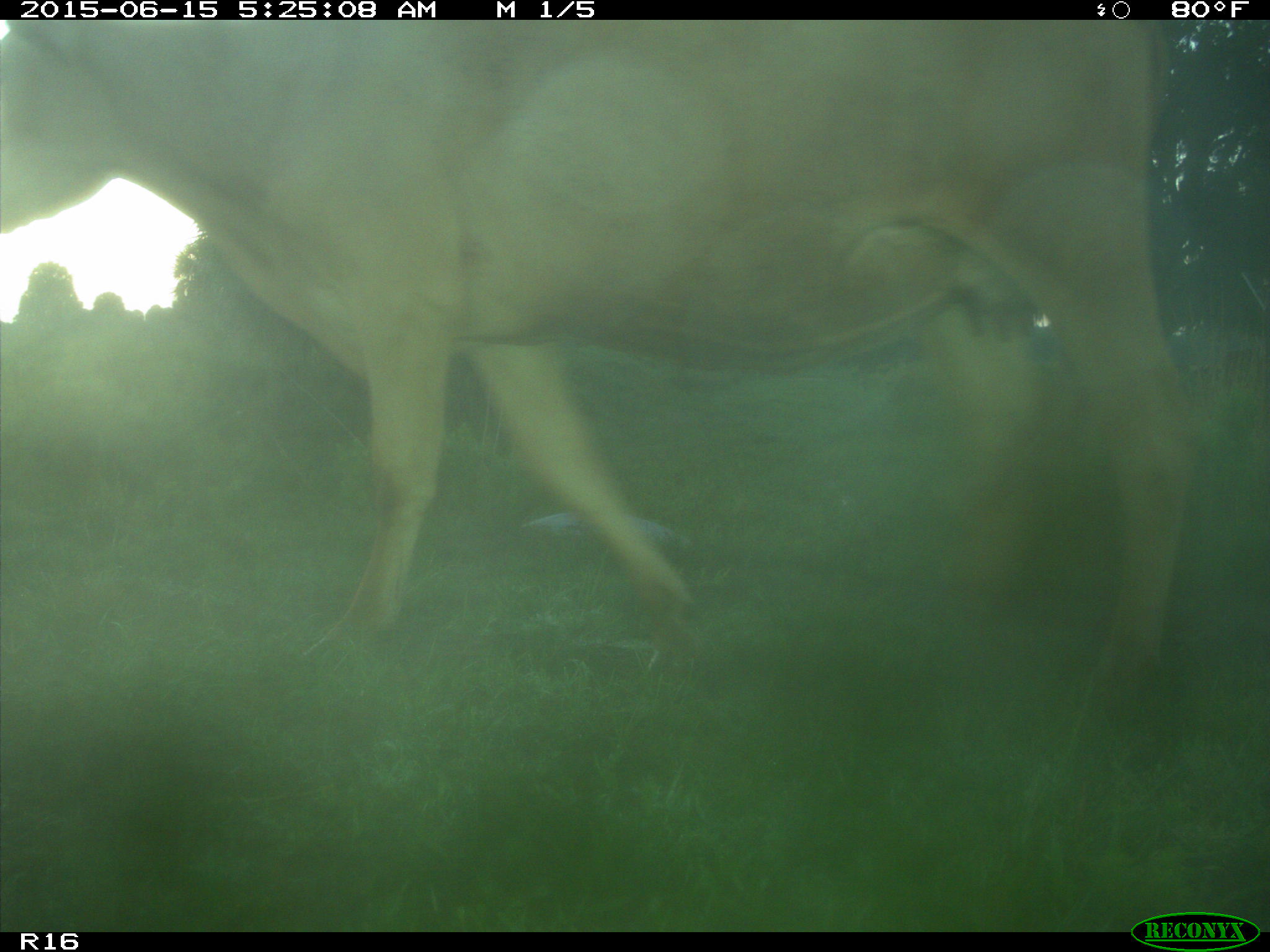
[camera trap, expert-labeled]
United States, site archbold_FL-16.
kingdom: Animalia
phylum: Chordata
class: Mammalia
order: Artiodactyla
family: Bovidae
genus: Bos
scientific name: Bos taurus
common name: domestic cow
Bos taurus (domestic cow).